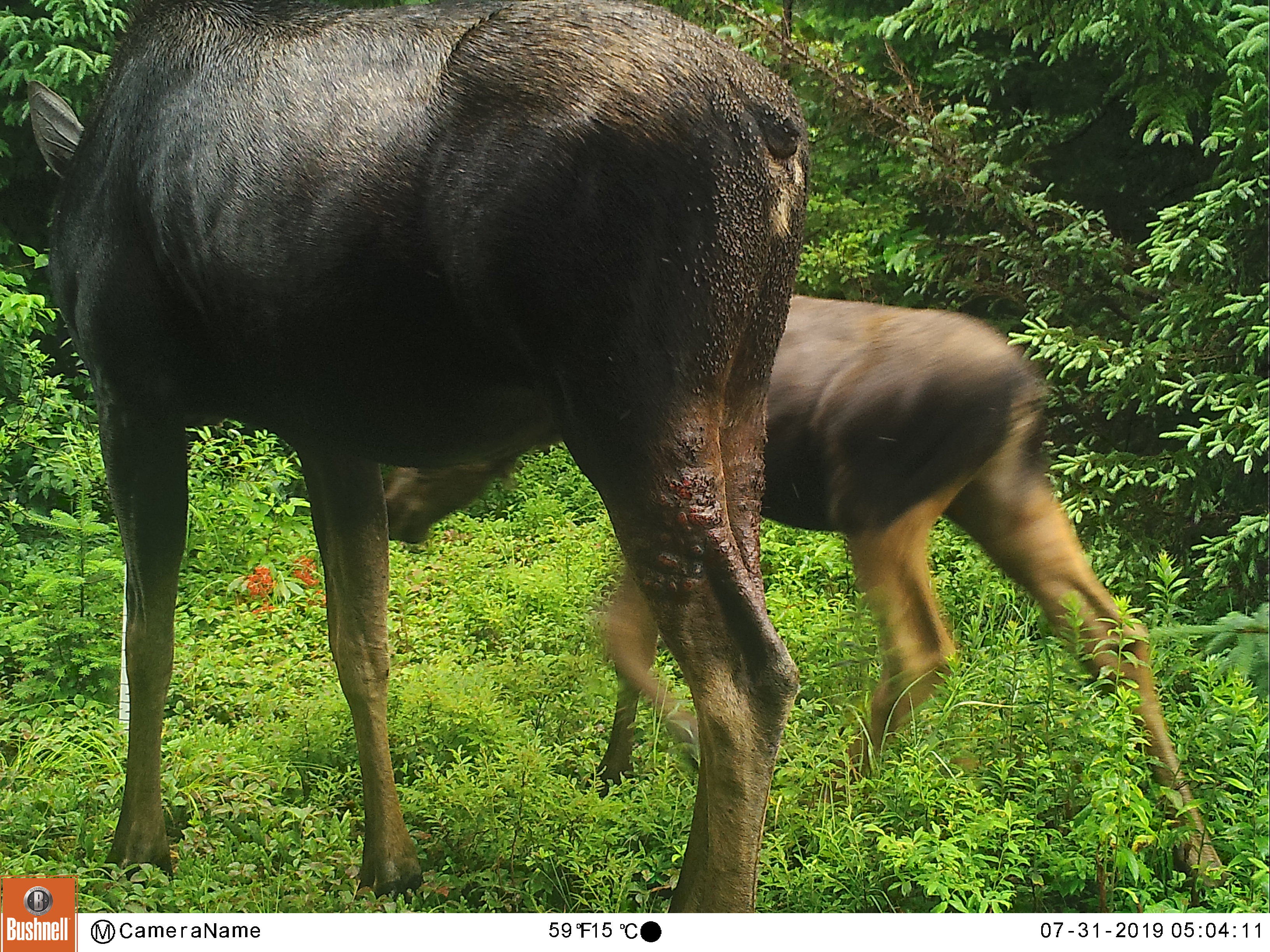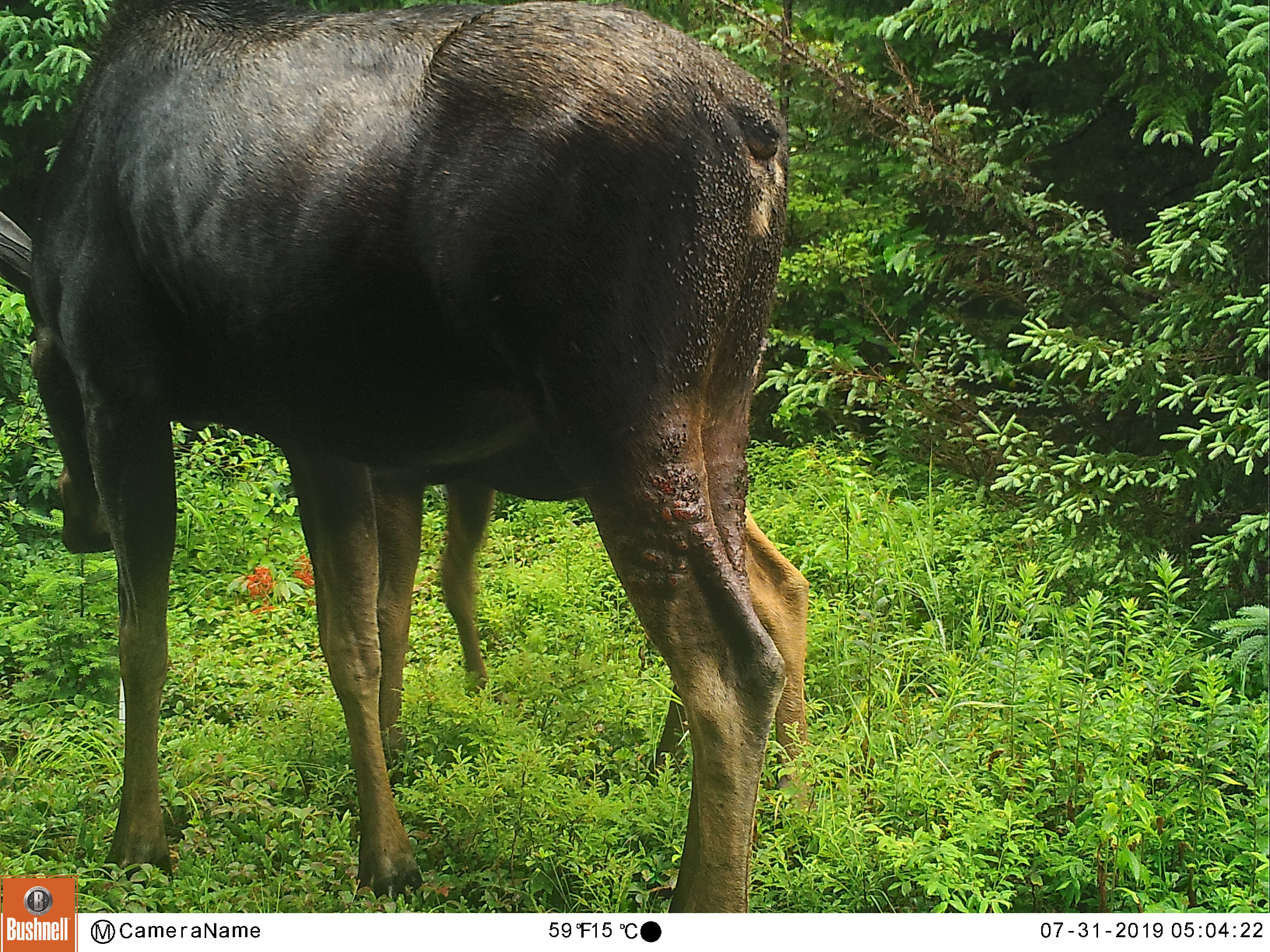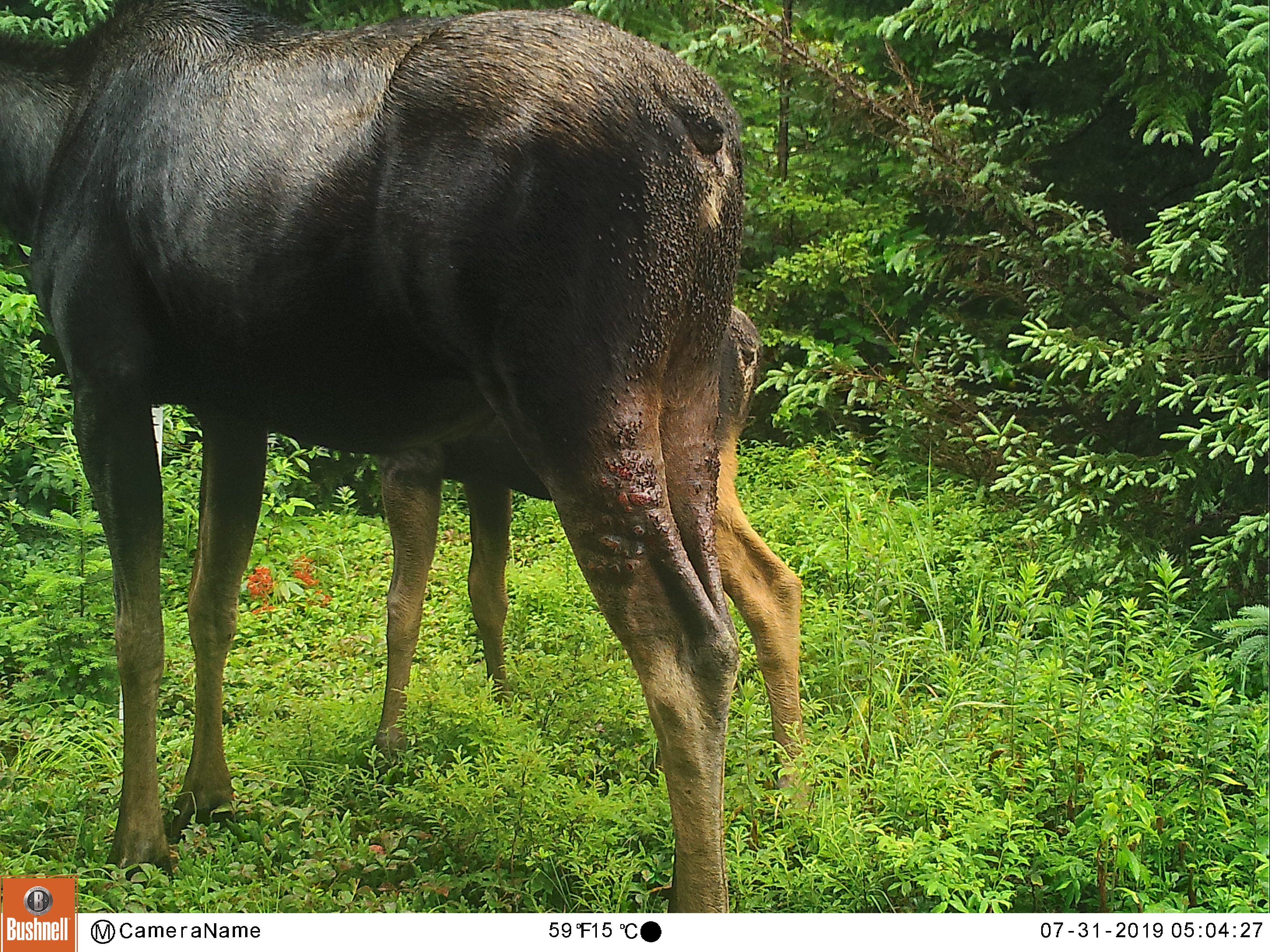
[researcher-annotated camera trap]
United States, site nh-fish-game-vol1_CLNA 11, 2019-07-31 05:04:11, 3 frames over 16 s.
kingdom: Animalia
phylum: Chordata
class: Mammalia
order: Artiodactyla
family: Cervidae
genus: Alces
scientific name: Alces alces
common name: moose